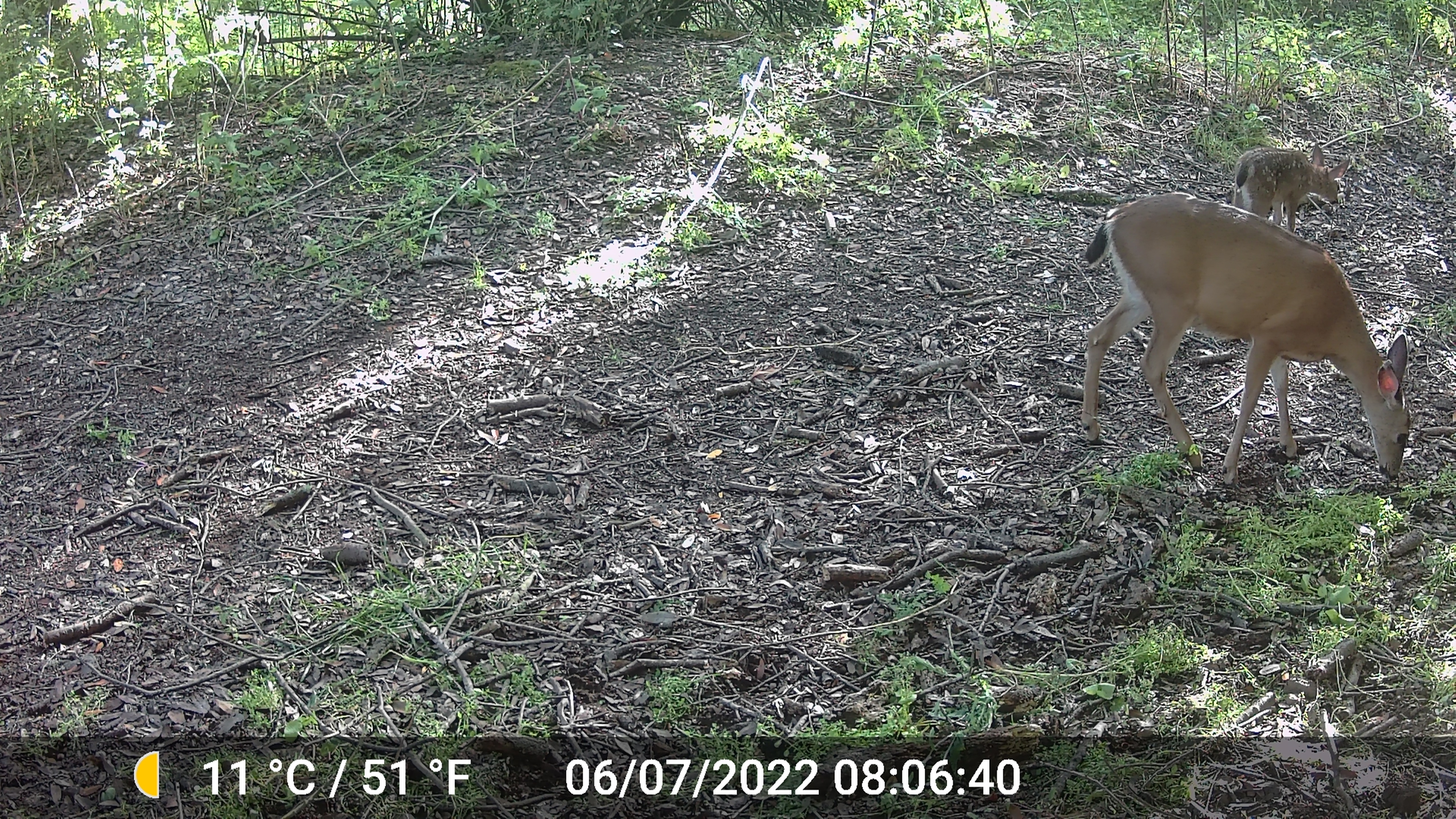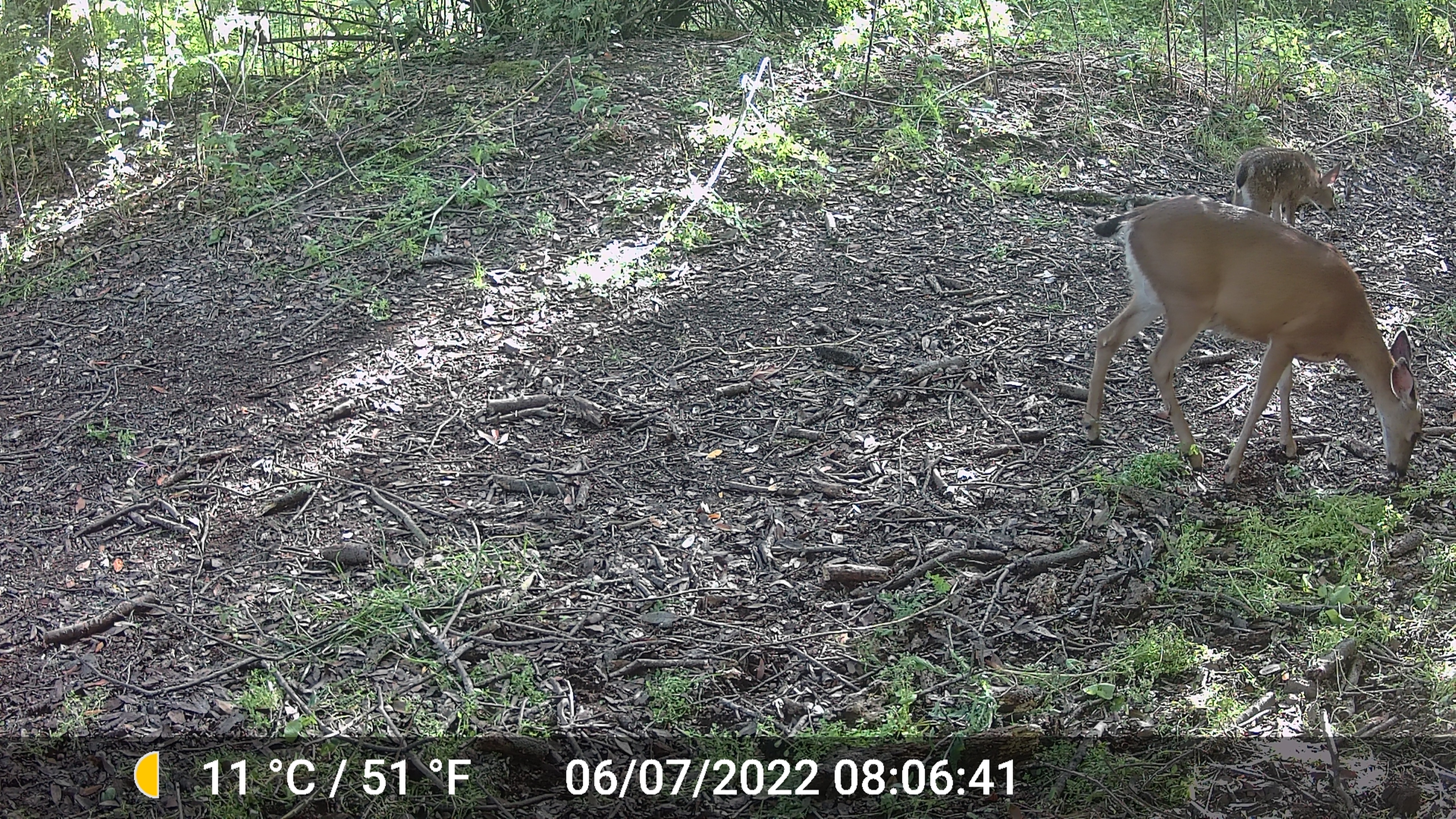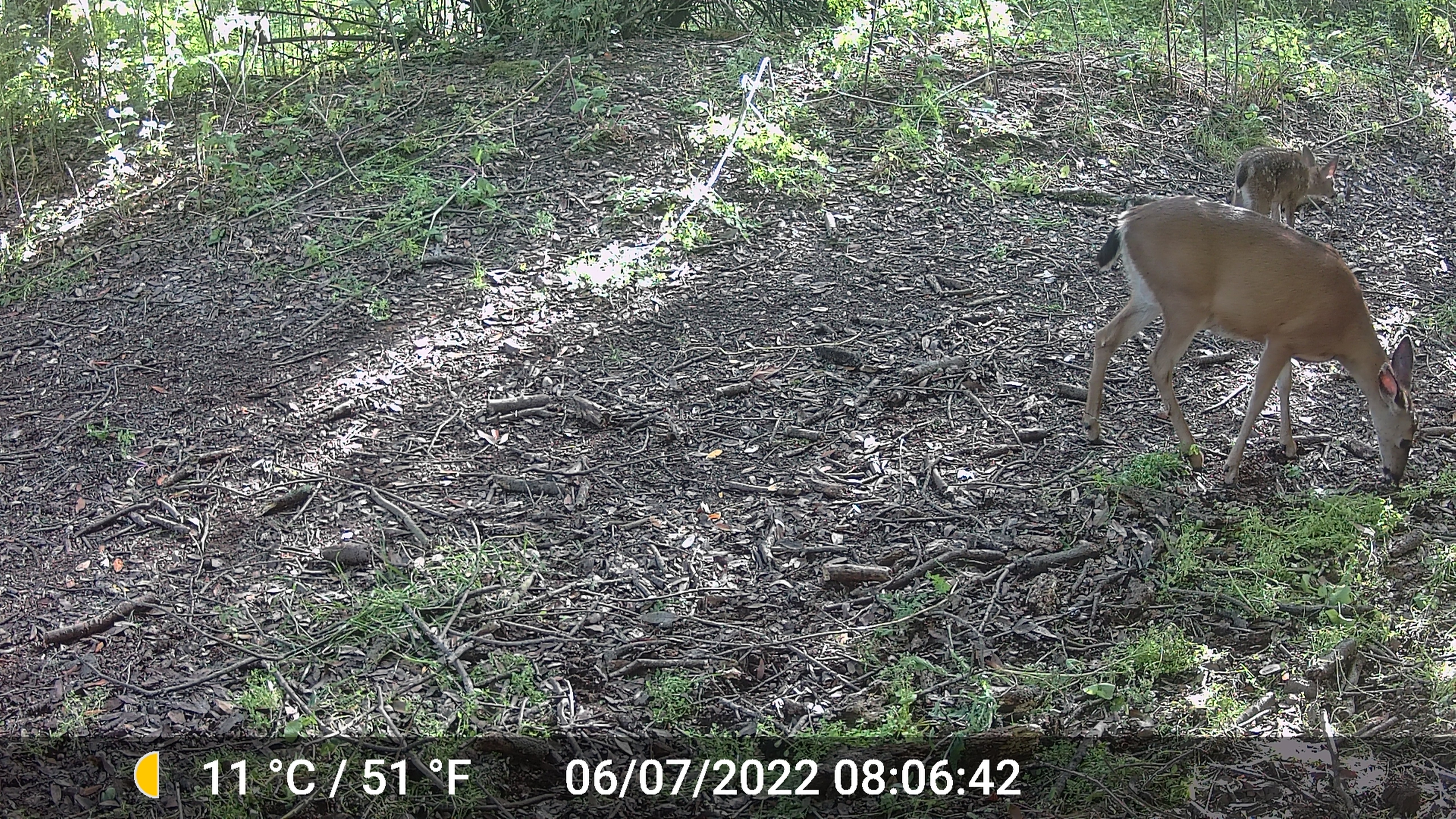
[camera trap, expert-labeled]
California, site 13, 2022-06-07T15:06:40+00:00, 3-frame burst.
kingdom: Animalia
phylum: Chordata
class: Mammalia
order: Artiodactyla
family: Cervidae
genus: Odocoileus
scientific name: Odocoileus hemionus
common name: mule deer